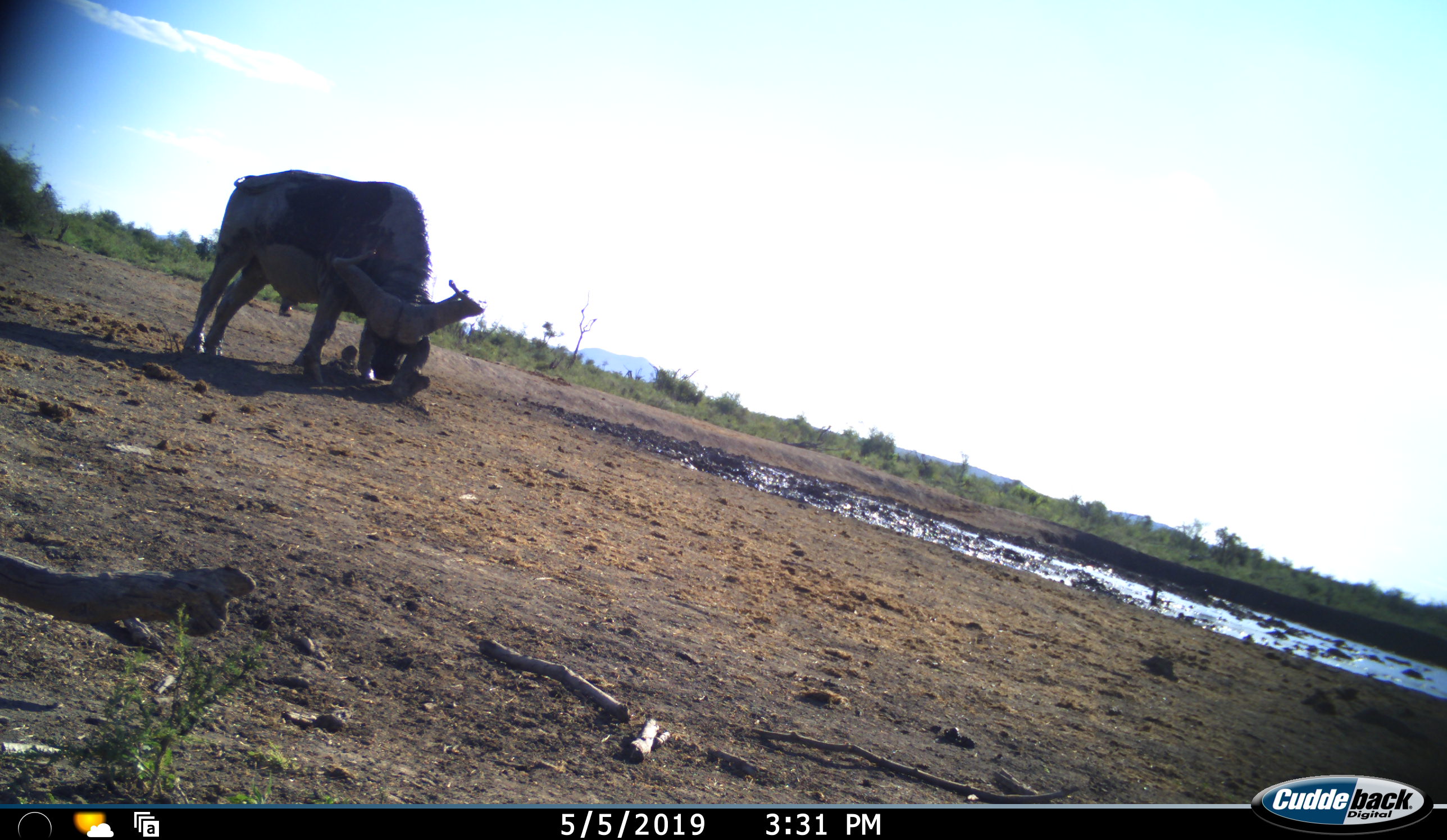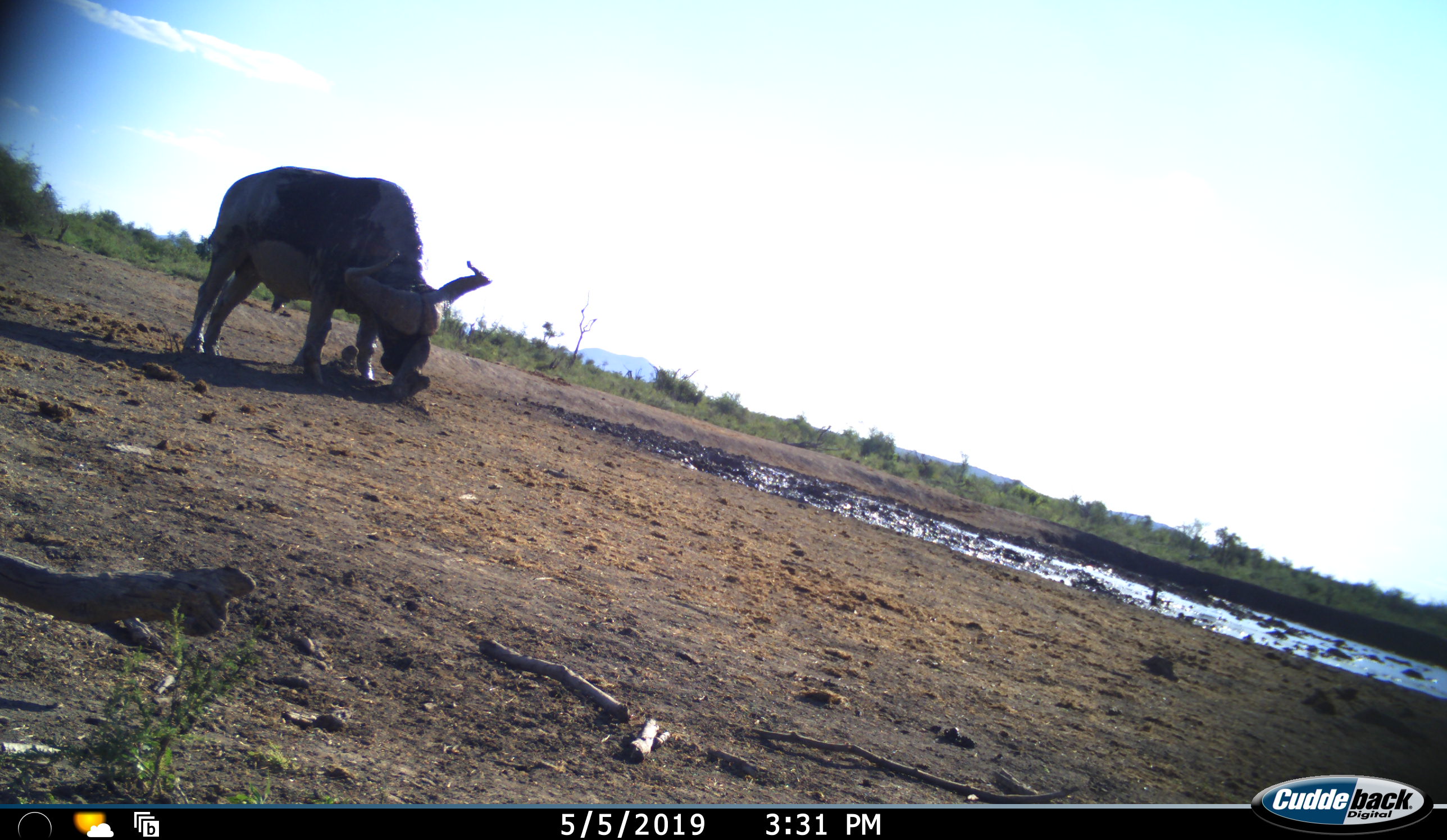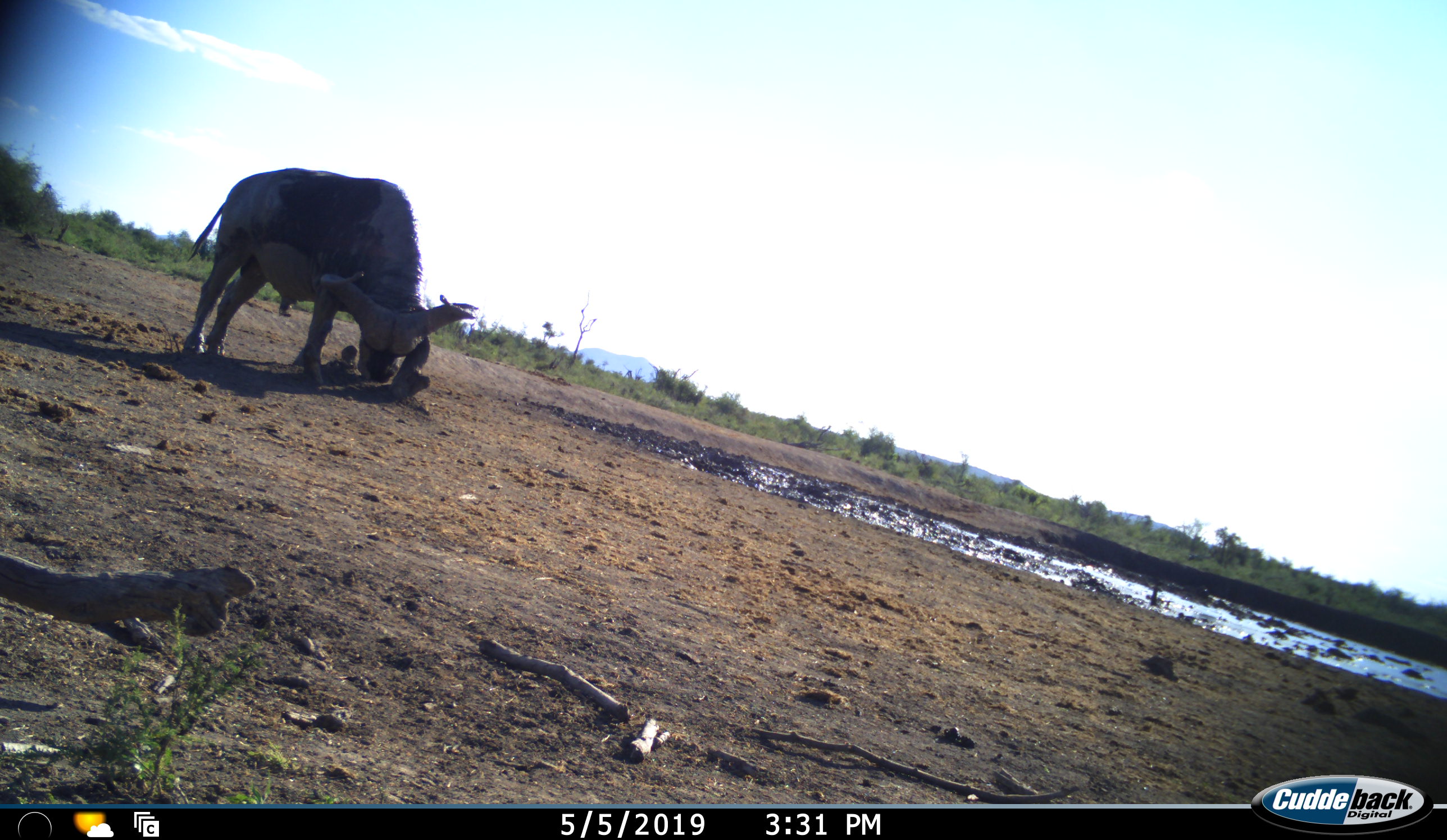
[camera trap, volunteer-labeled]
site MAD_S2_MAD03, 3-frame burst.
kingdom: Animalia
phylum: Chordata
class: Mammalia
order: Artiodactyla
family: Bovidae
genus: Syncerus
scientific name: Syncerus caffer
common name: african buffalo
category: buffalo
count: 1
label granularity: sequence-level